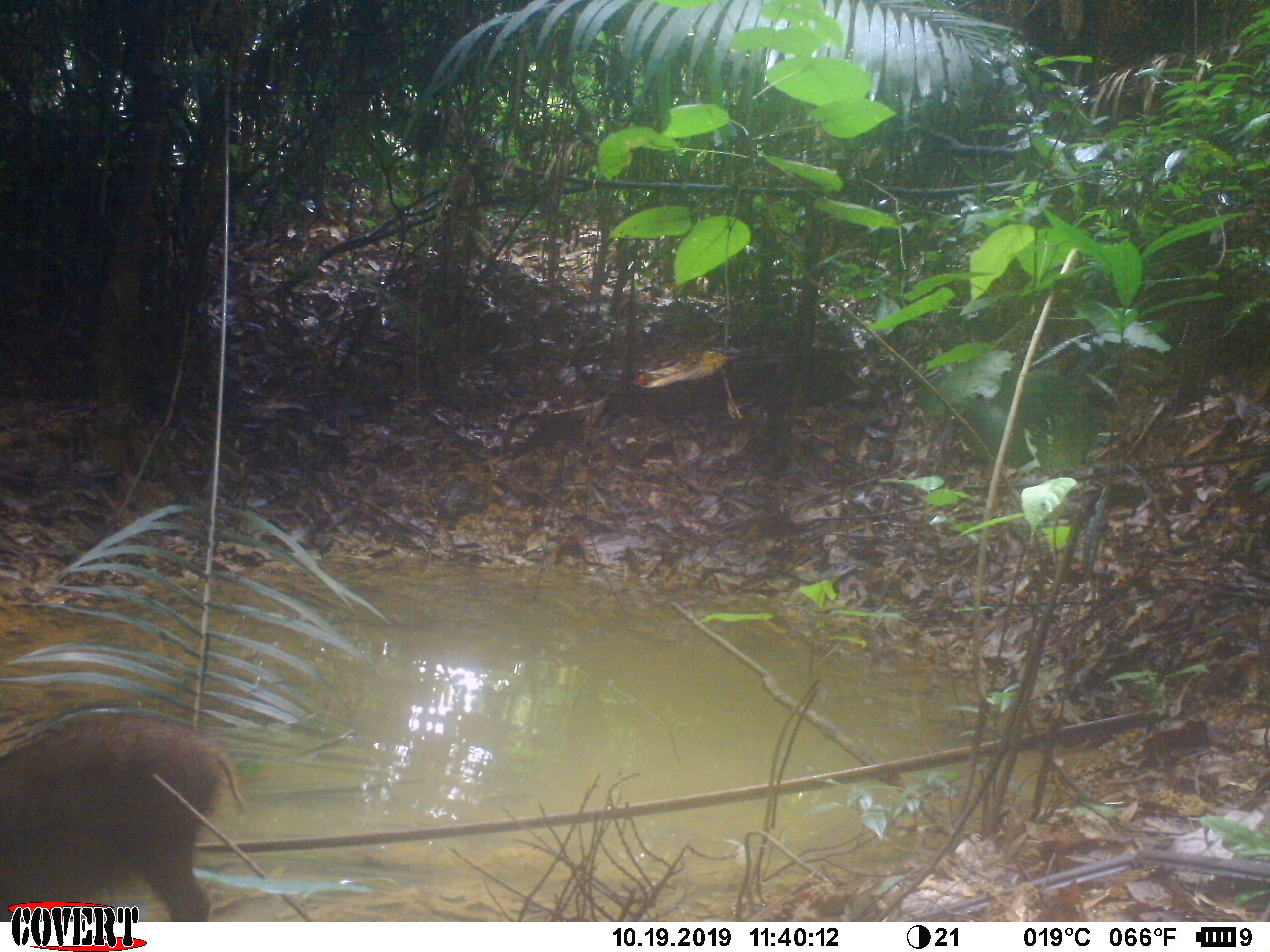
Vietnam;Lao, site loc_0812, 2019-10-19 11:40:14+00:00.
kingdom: Animalia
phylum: Chordata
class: Mammalia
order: Artiodactyla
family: Suidae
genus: Sus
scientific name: Sus scrofa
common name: eurasian wild pig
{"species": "eurasian wild pig (Sus scrofa)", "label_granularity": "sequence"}